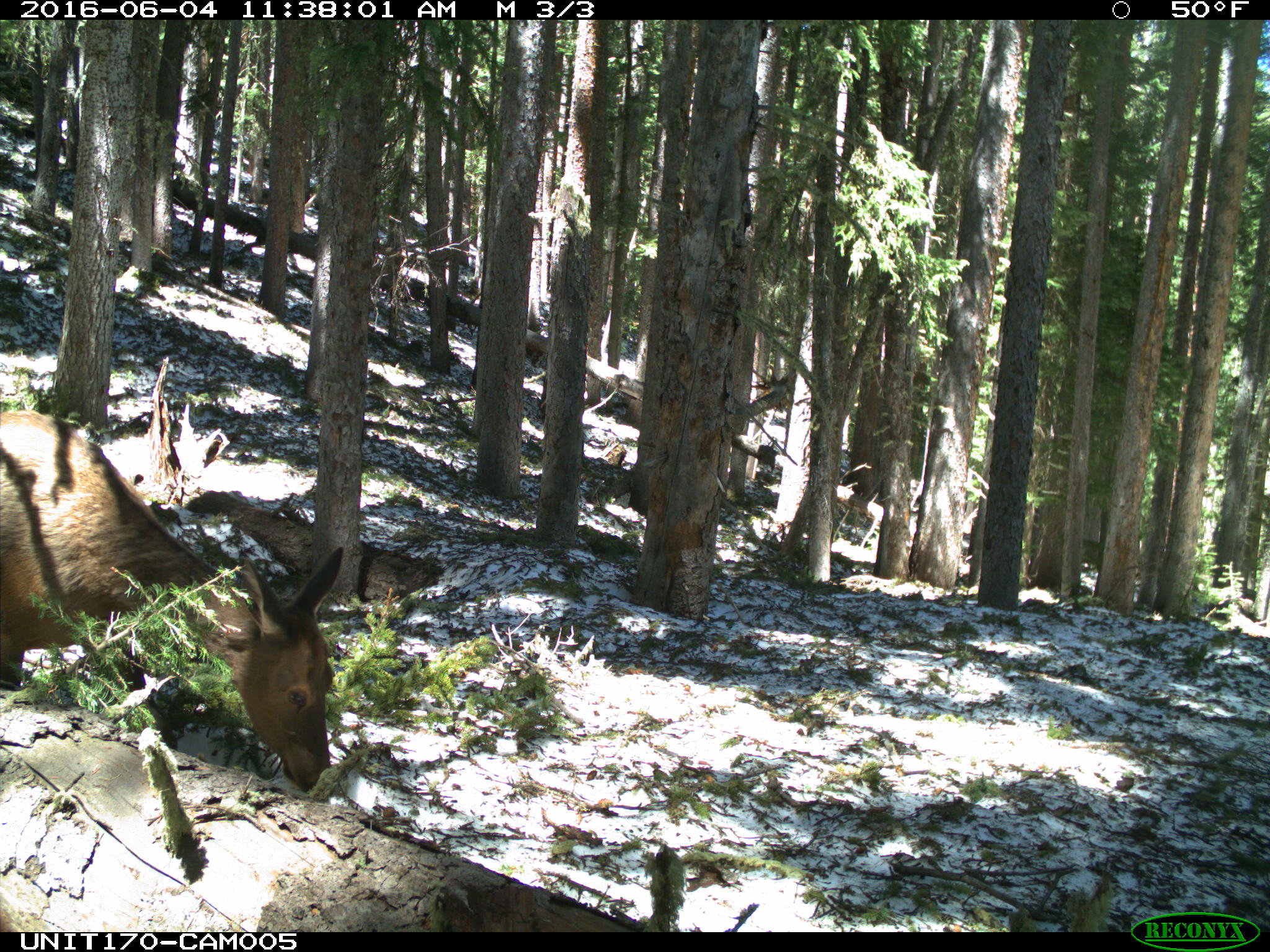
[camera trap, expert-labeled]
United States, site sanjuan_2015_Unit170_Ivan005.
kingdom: Animalia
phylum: Chordata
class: Mammalia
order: Artiodactyla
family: Cervidae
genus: Cervus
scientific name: Cervus elaphus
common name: red deer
Cervus elaphus (red deer).